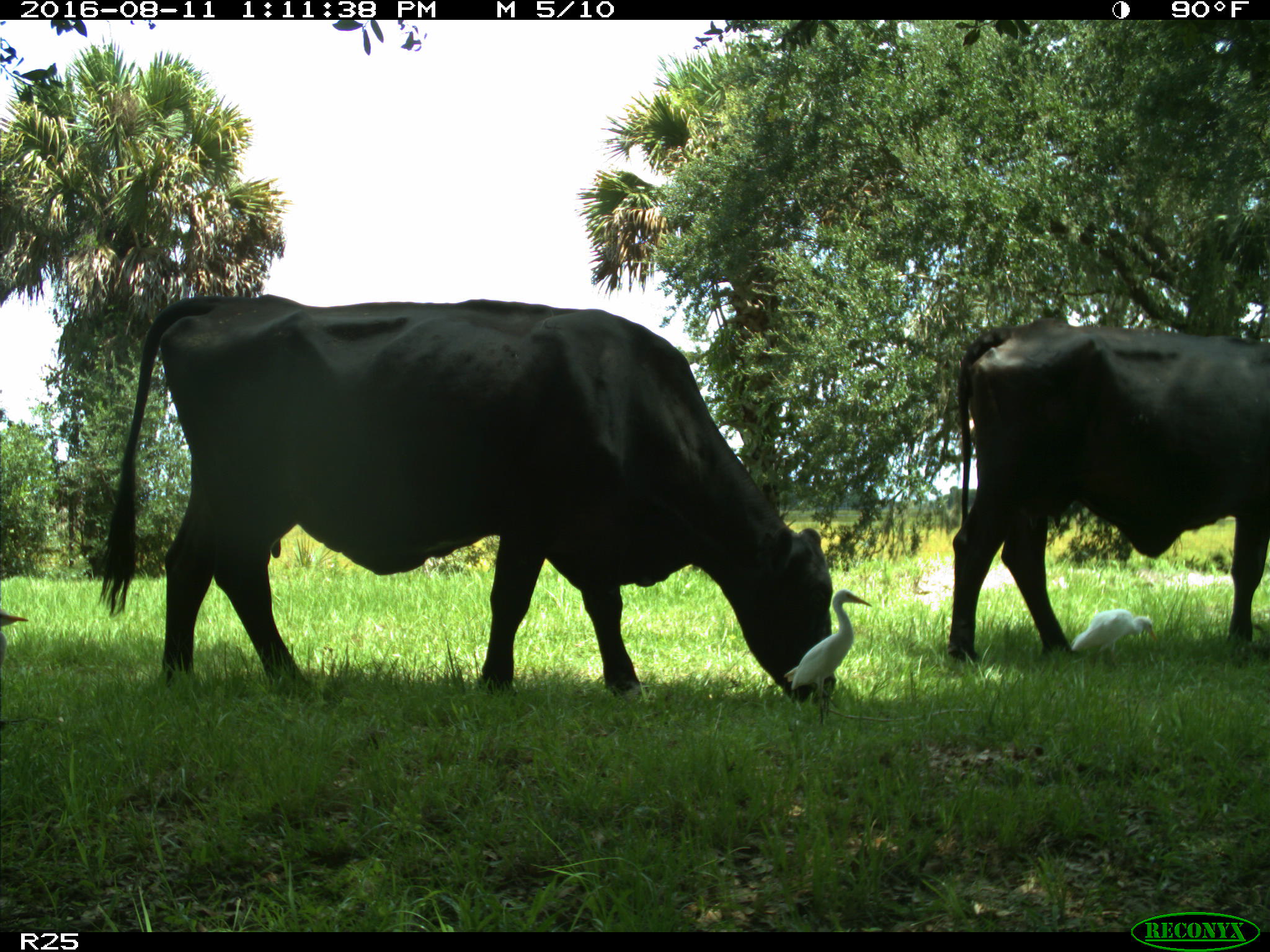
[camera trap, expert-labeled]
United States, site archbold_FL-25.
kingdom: Animalia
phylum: Chordata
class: Mammalia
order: Artiodactyla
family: Bovidae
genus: Bos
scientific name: Bos taurus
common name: domestic cow